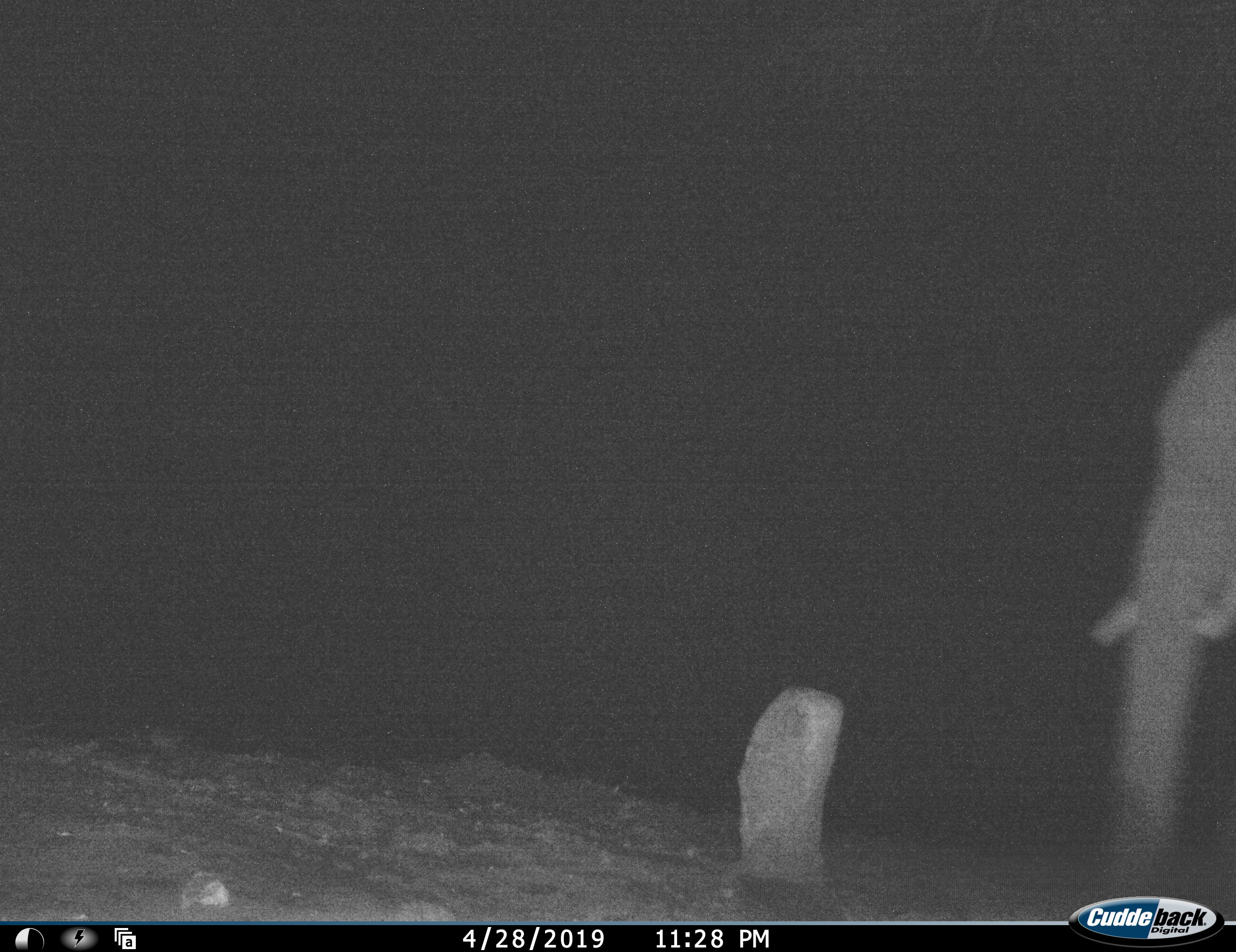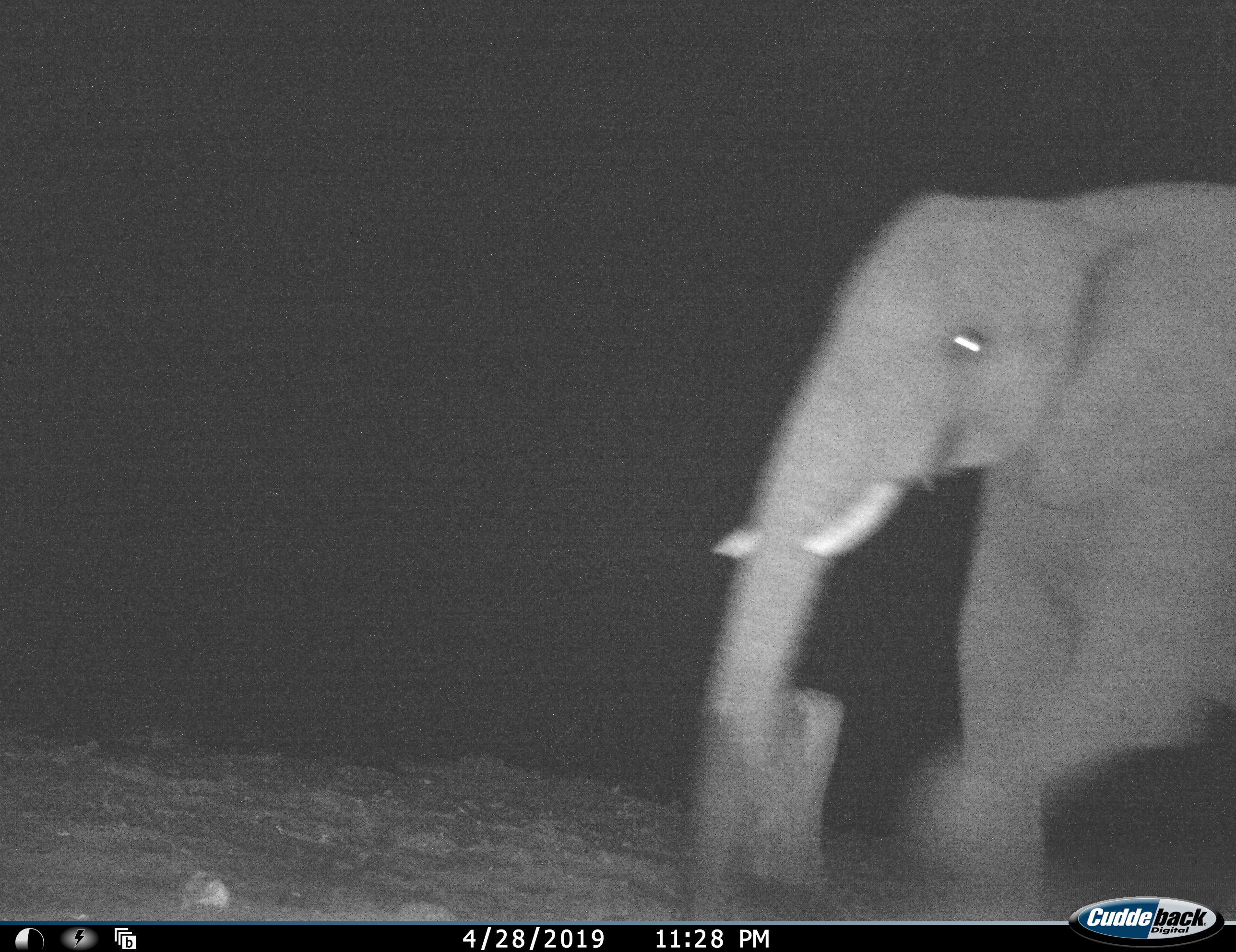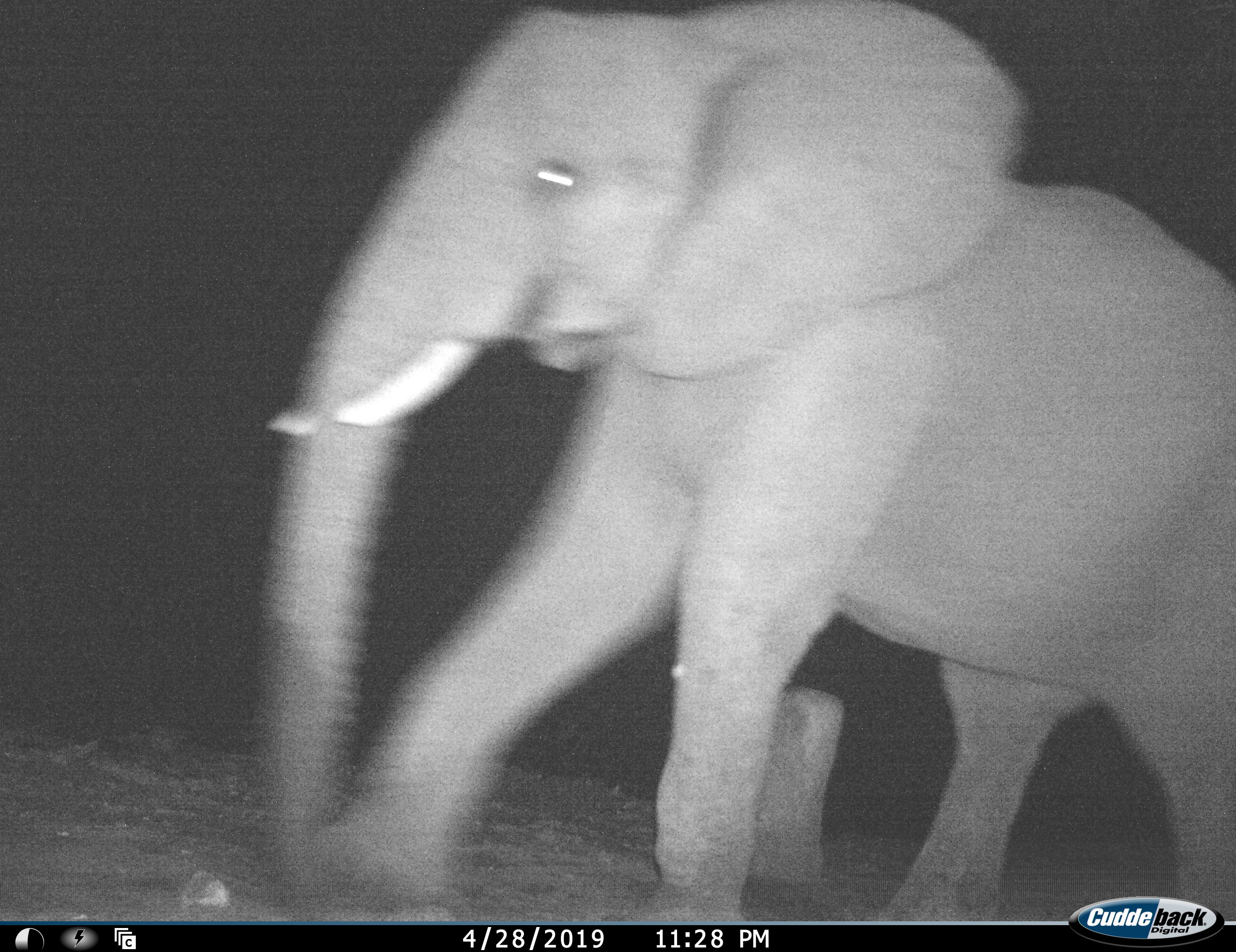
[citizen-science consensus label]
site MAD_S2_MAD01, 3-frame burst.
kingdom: Animalia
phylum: Chordata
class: Mammalia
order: Proboscidea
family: Elephantidae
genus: Loxodonta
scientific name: Loxodonta africana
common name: african bush elephant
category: elephant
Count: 1.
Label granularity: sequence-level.